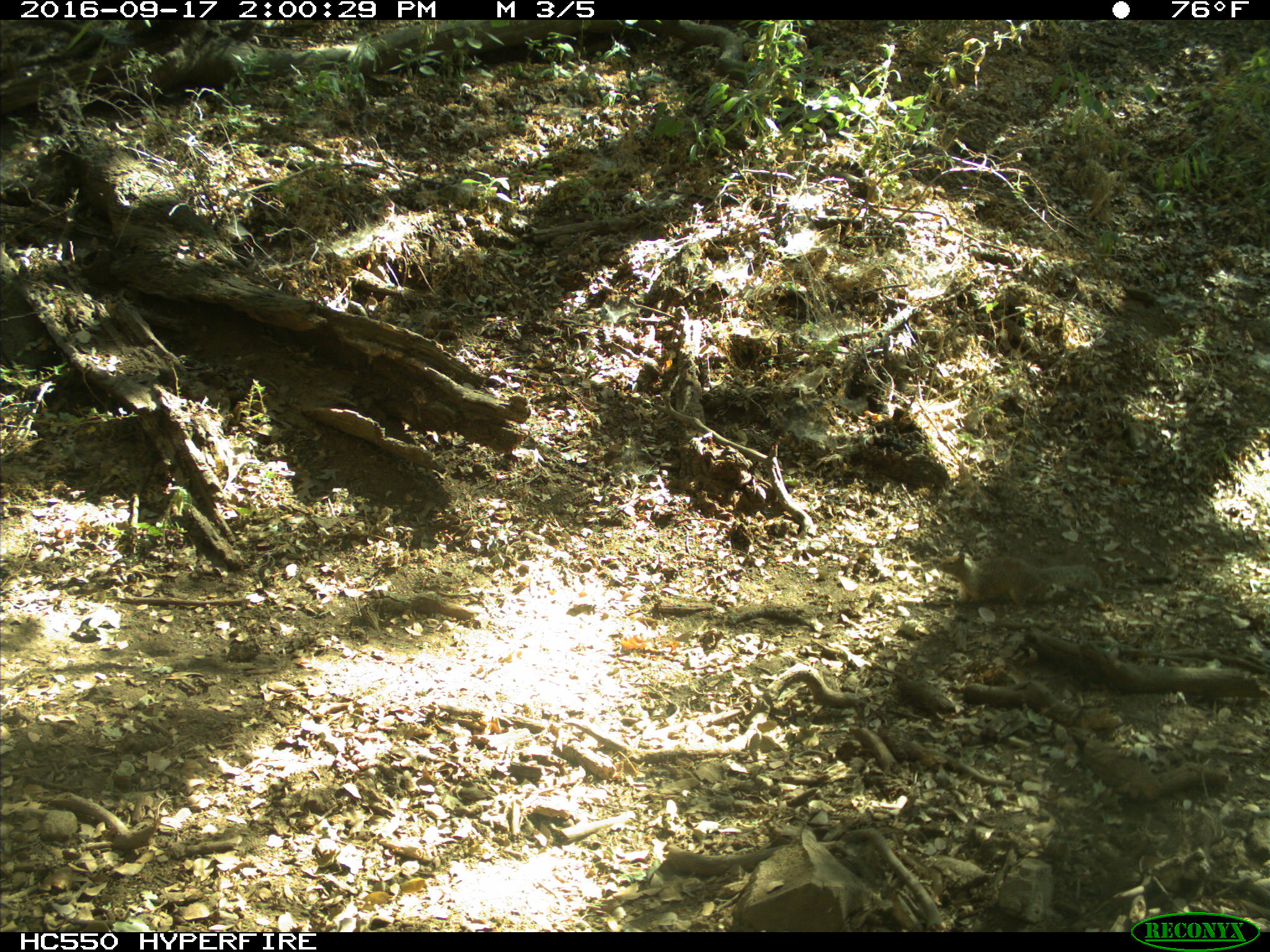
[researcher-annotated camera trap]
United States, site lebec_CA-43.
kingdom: Animalia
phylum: Chordata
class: Mammalia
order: Rodentia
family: Sciuridae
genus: Otospermophilus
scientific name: Otospermophilus beecheyi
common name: california ground squirrel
Otospermophilus beecheyi (california ground squirrel).